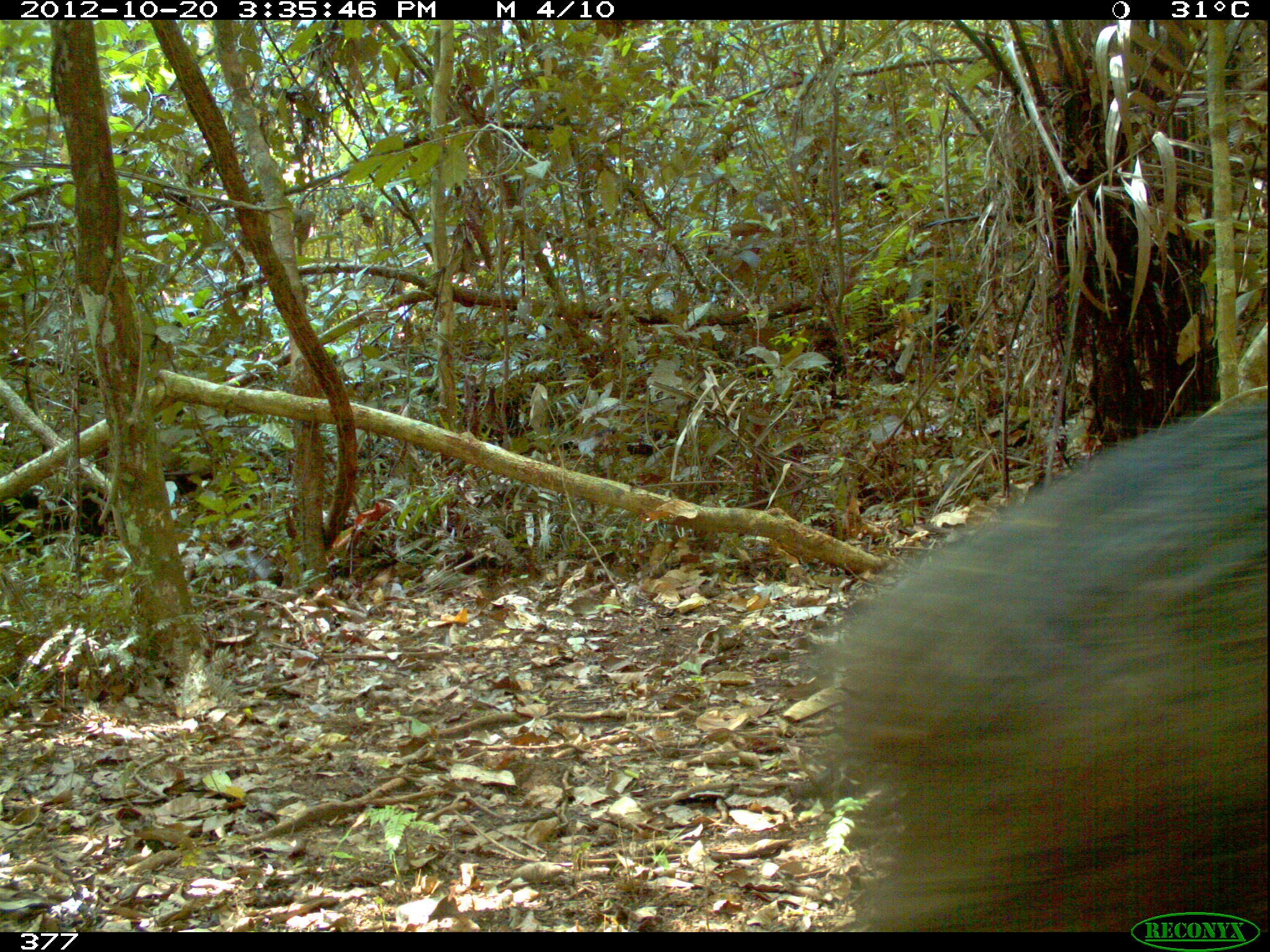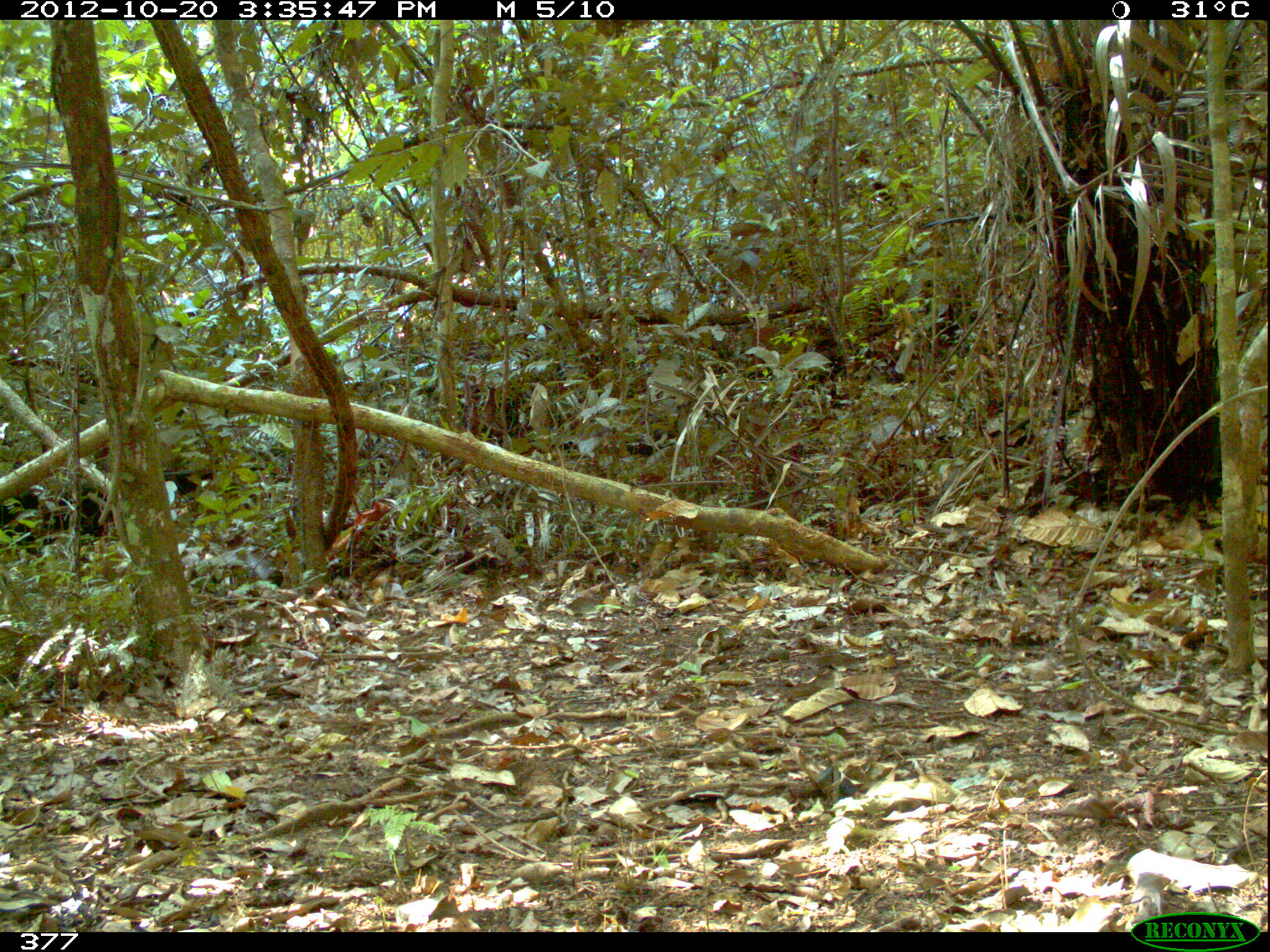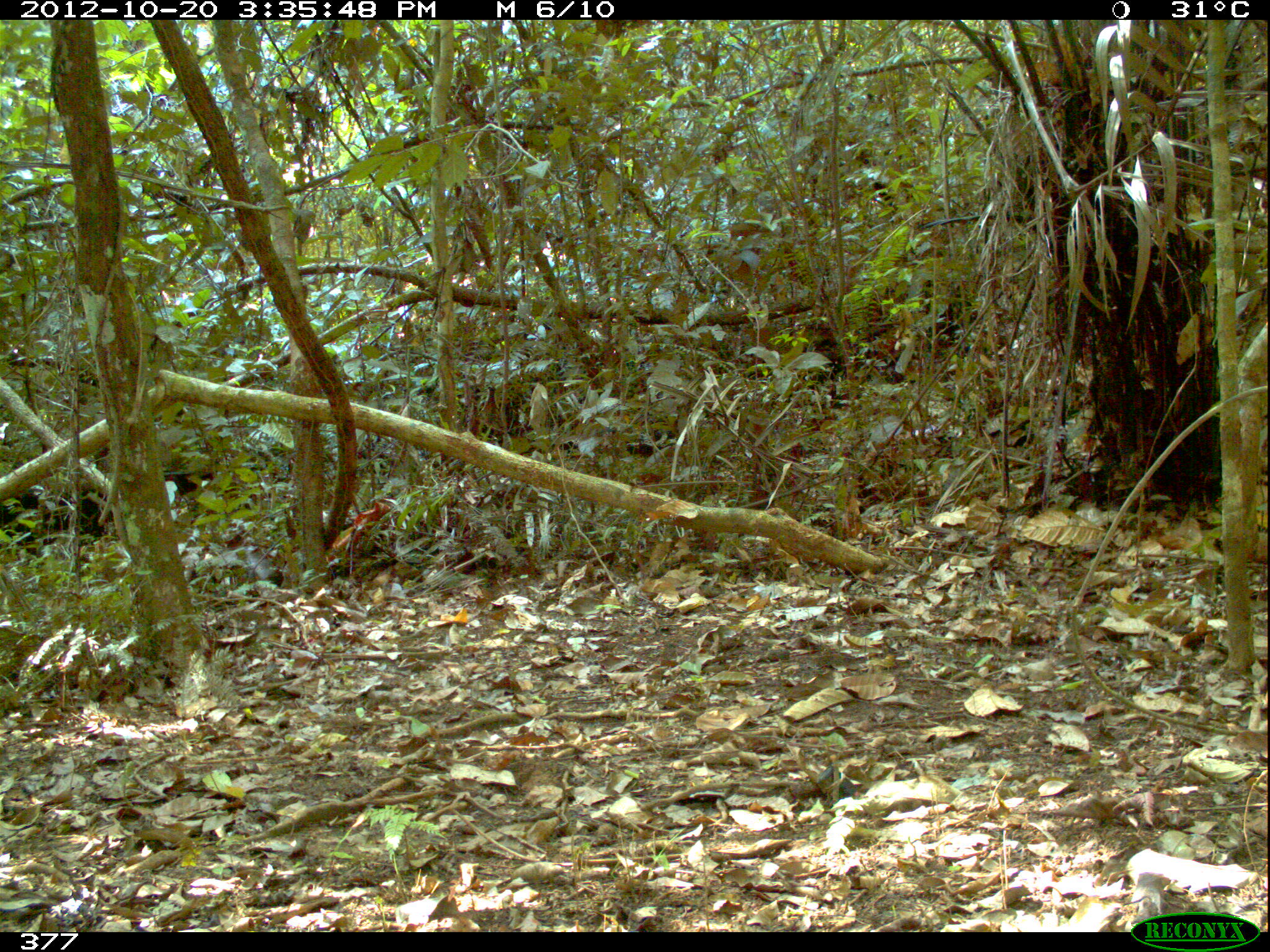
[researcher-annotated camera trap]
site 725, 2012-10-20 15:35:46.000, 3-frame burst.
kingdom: Animalia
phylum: Chordata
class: Mammalia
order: Artiodactyla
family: Tayassuidae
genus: Tayassu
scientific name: Tayassu pecari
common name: white-lipped peccary